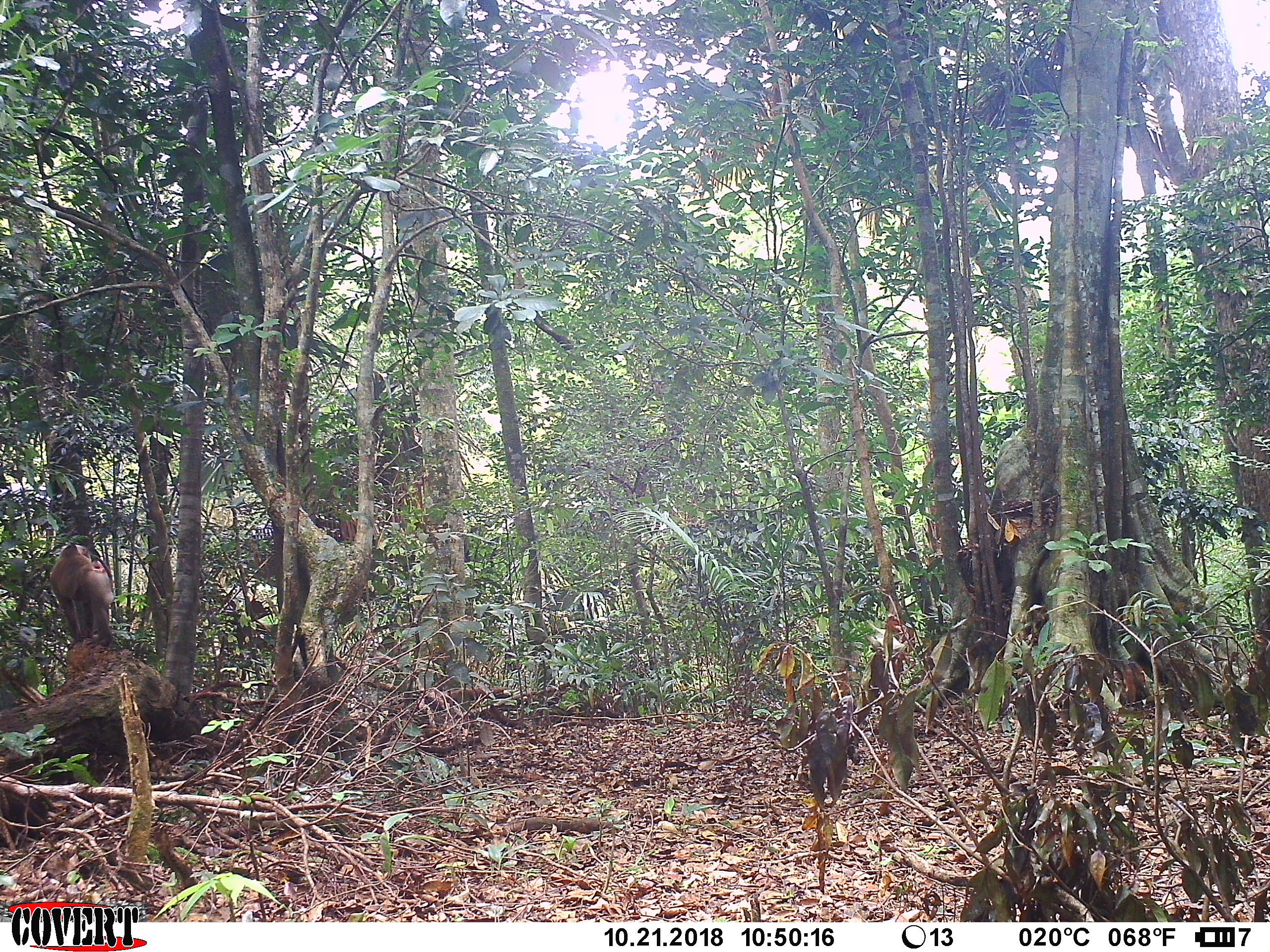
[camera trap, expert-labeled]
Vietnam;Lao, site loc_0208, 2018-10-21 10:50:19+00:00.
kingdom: Animalia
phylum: Chordata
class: Mammalia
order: Primates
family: Cercopithecidae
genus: Macaca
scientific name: Macaca nemestrina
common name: pig-tailed macaque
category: pig tailed macaque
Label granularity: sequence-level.